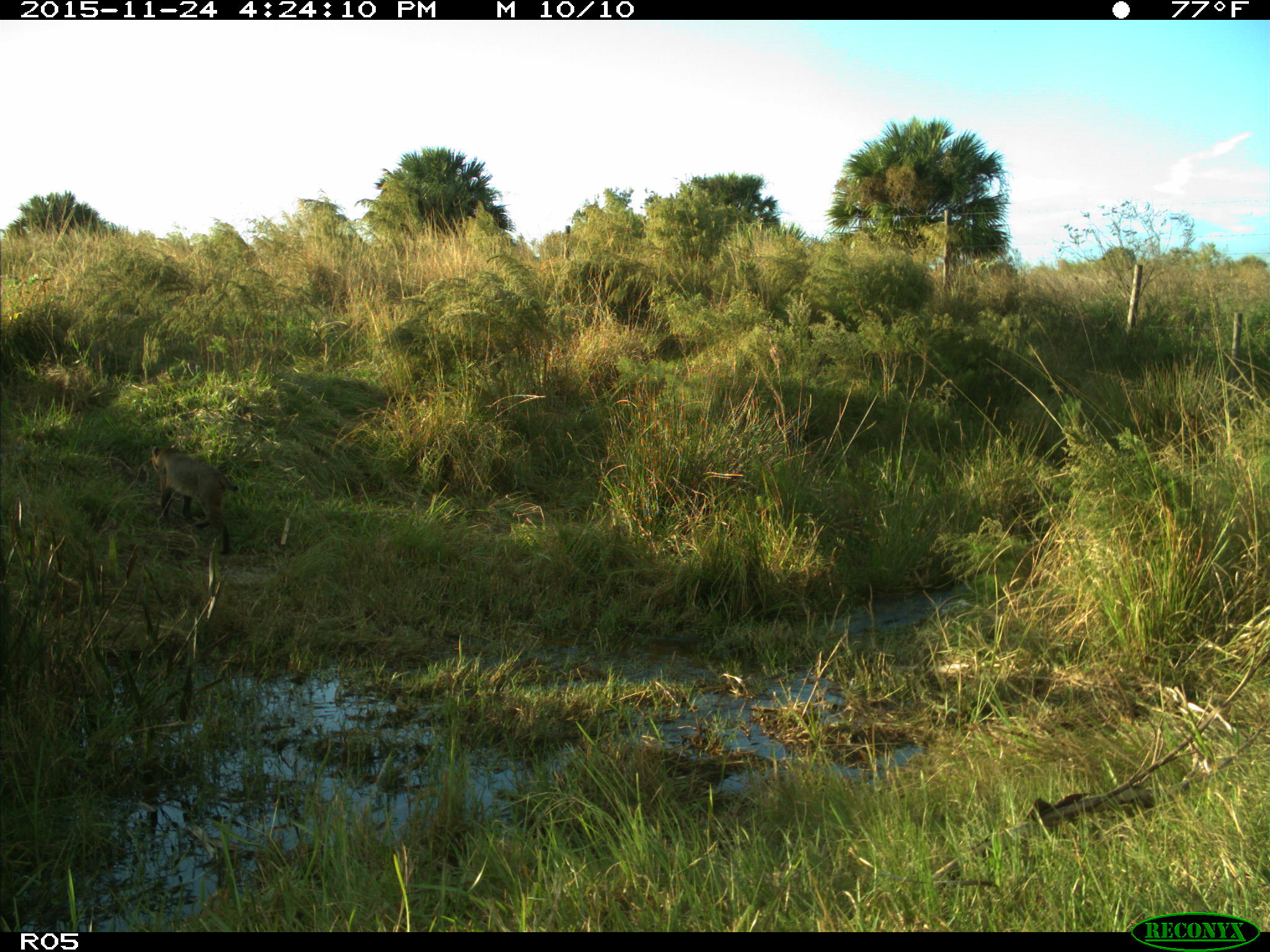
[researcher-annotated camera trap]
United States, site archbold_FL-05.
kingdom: Animalia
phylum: Chordata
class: Mammalia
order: Carnivora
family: Felidae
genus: Lynx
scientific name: Lynx rufus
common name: bobcat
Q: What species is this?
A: Lynx rufus (bobcat).